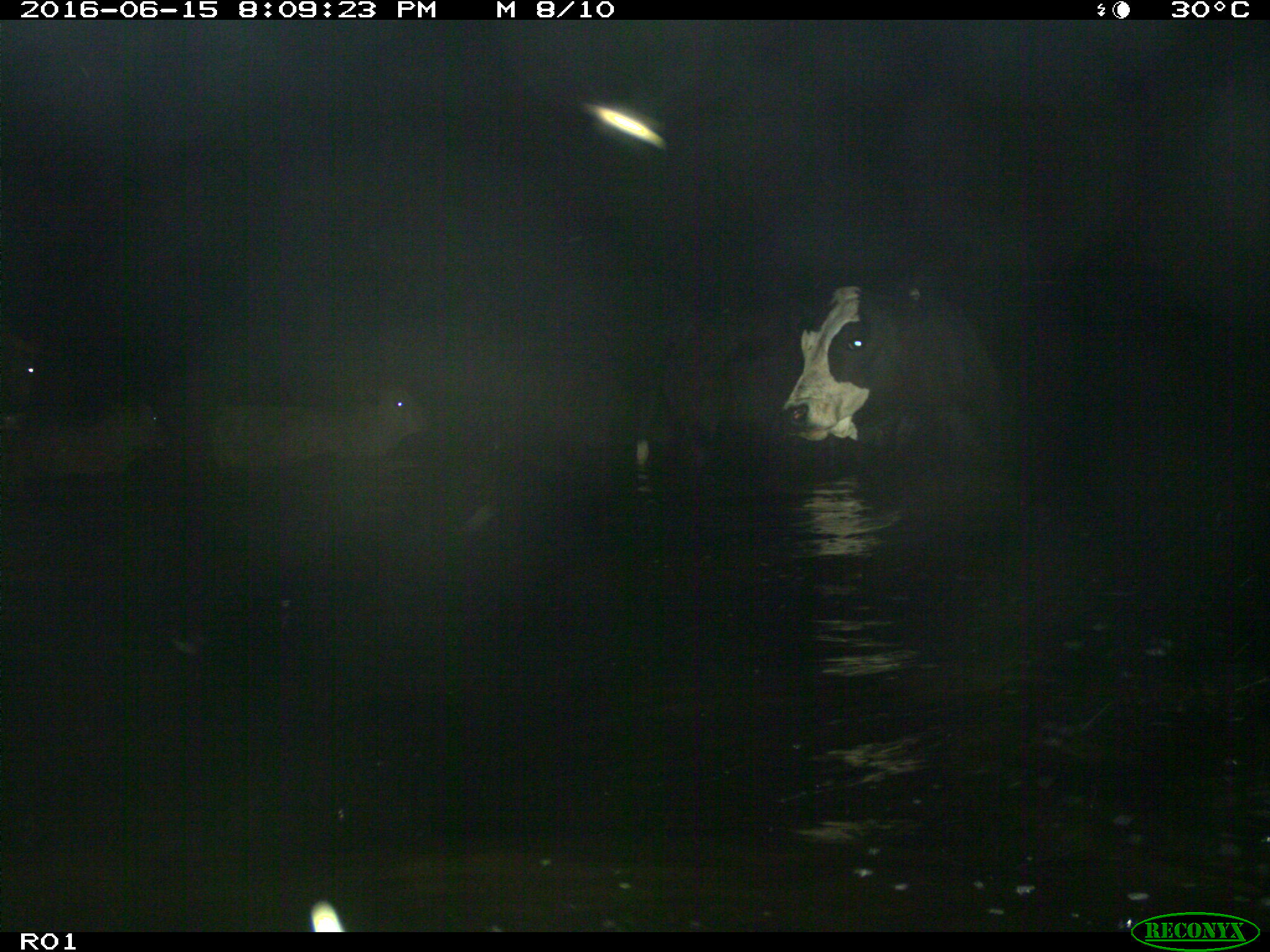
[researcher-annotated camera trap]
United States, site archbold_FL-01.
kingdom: Animalia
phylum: Chordata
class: Mammalia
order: Artiodactyla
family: Bovidae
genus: Bos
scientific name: Bos taurus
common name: domestic cow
Bos taurus (domestic cow).